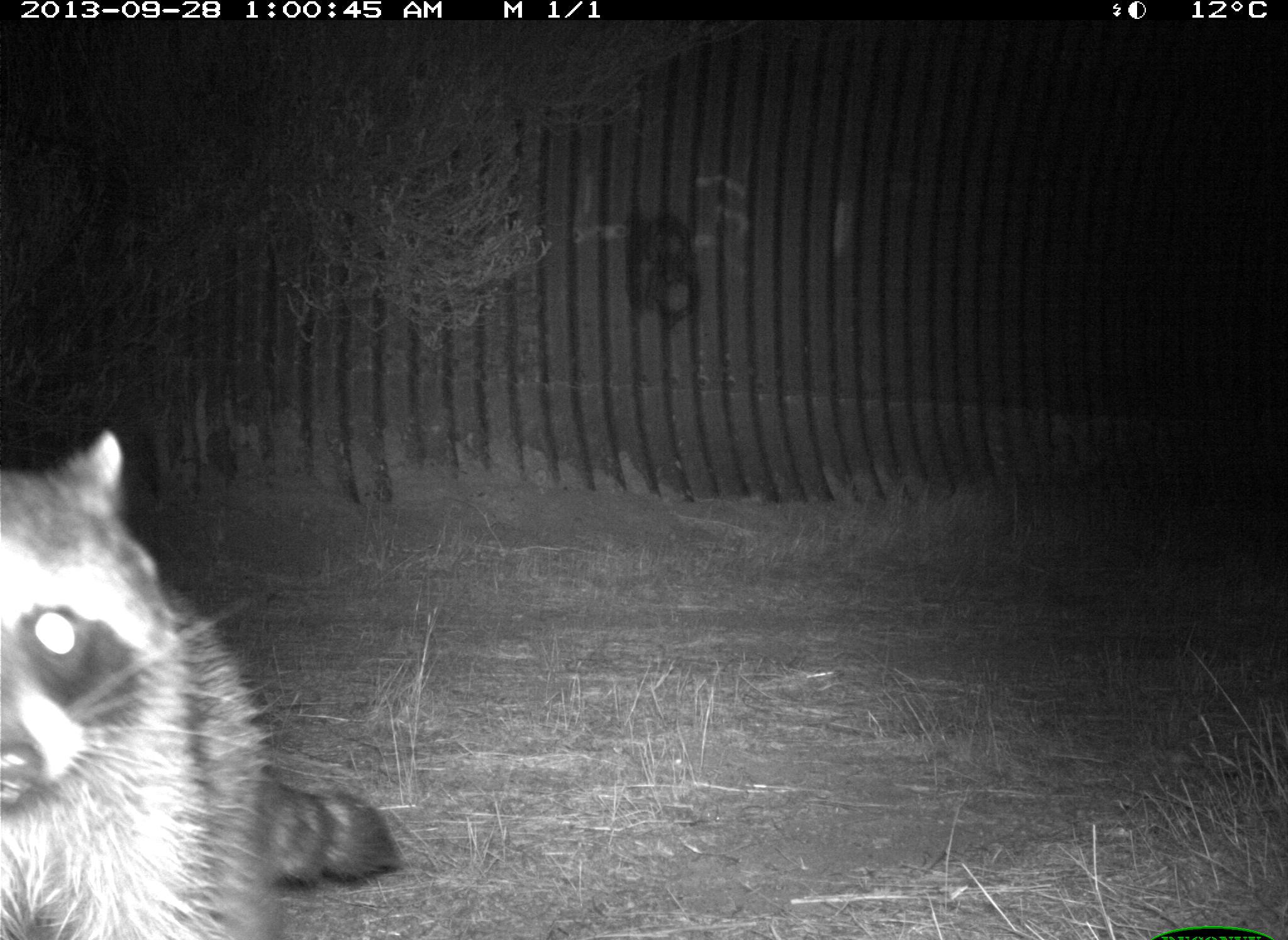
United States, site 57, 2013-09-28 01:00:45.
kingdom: Animalia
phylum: Chordata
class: Mammalia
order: Carnivora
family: Procyonidae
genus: Procyon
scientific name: Procyon lotor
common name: raccoon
Raccoon (Procyon lotor).